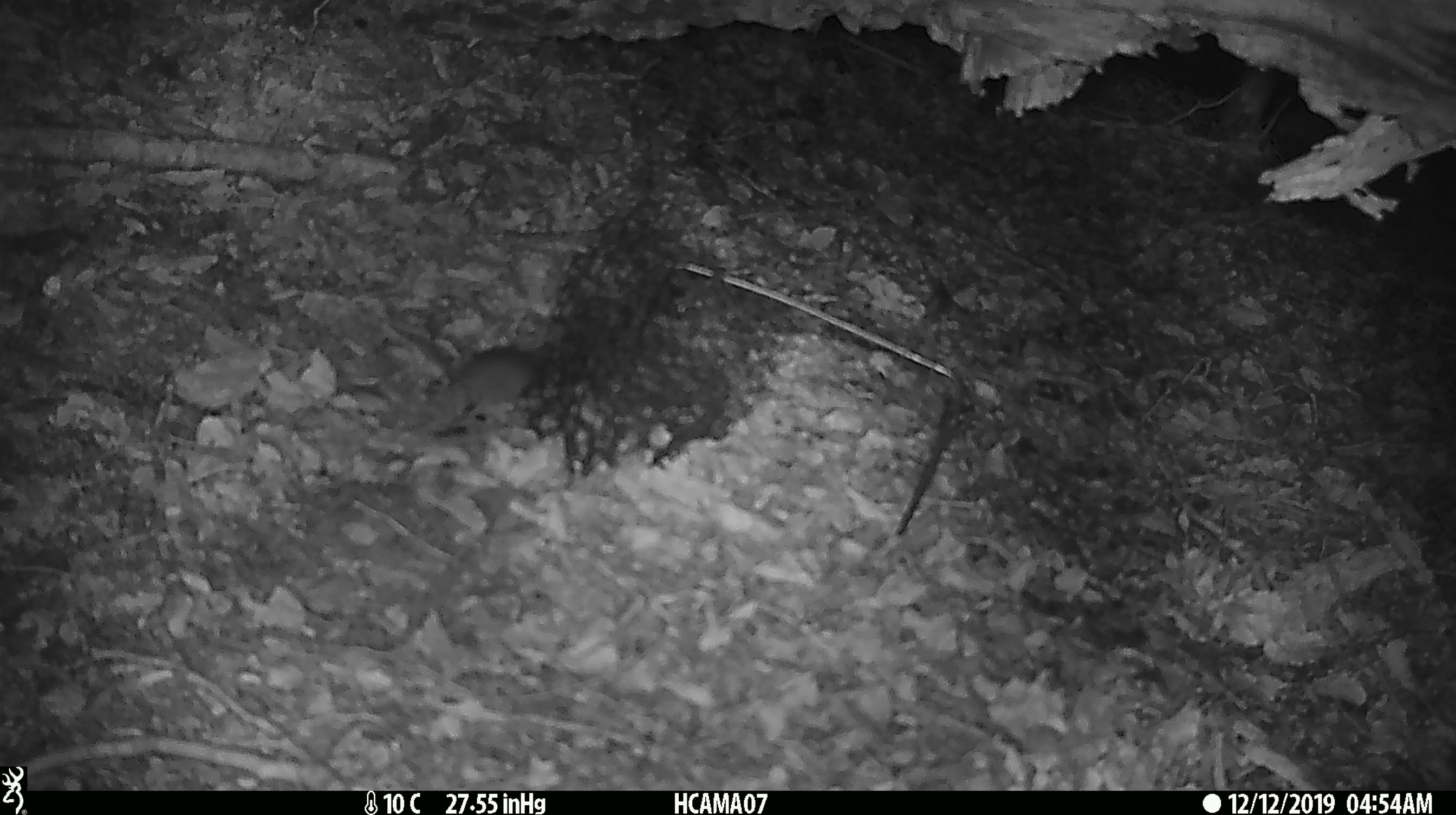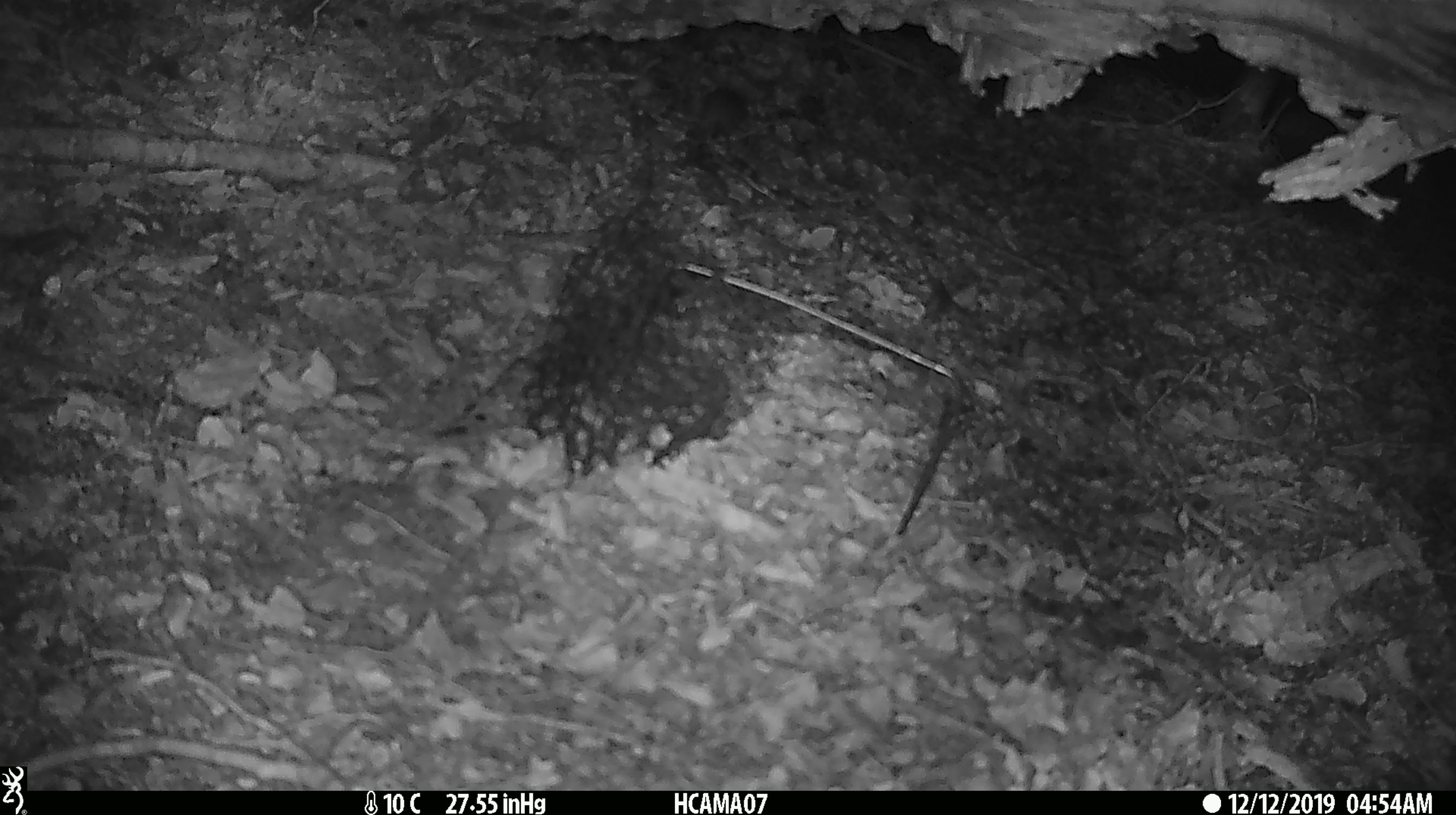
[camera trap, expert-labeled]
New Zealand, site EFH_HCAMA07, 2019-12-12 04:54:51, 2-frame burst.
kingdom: Animalia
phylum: Chordata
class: Mammalia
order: Rodentia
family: Muridae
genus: Mus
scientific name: Mus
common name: mouse